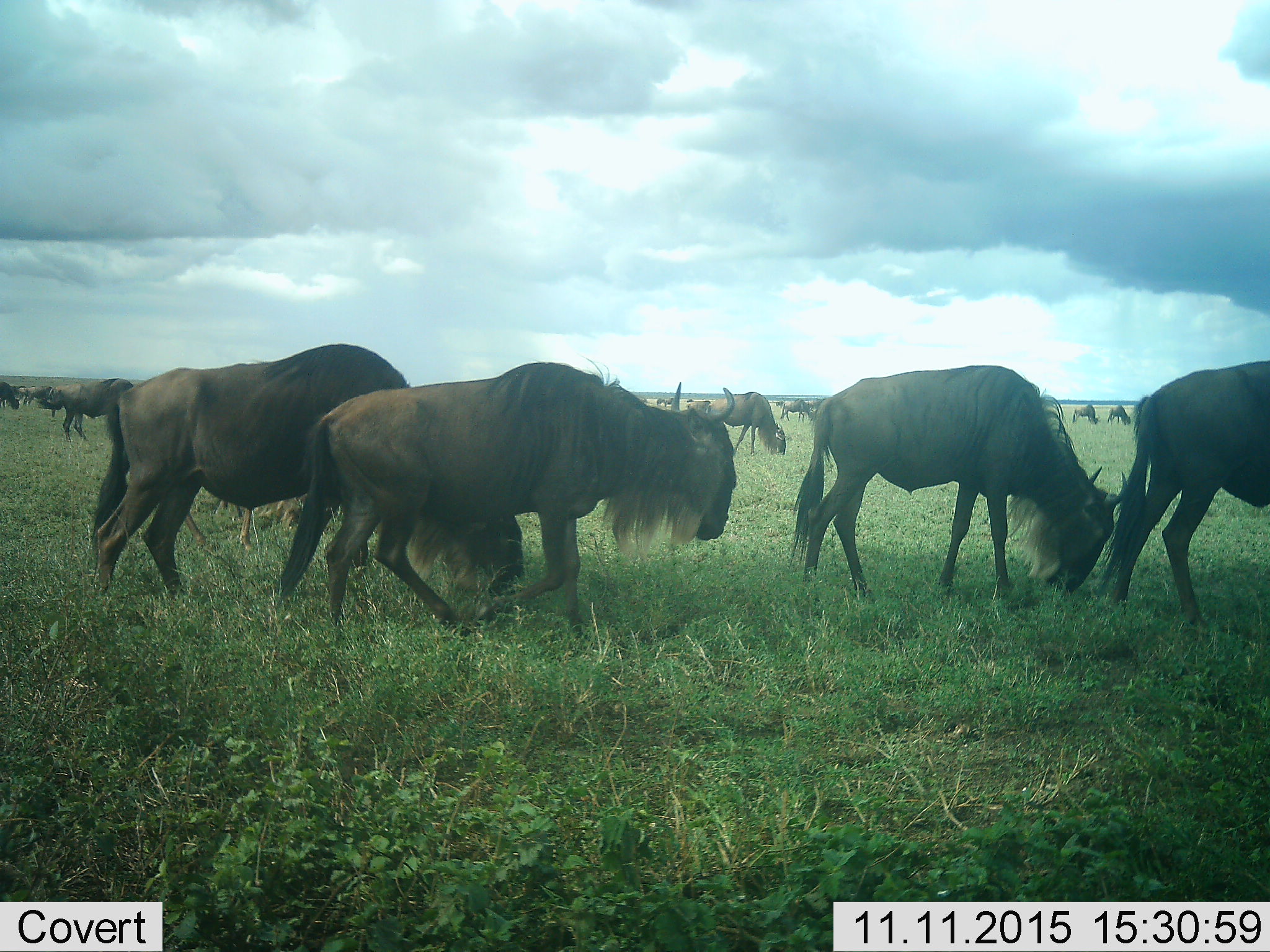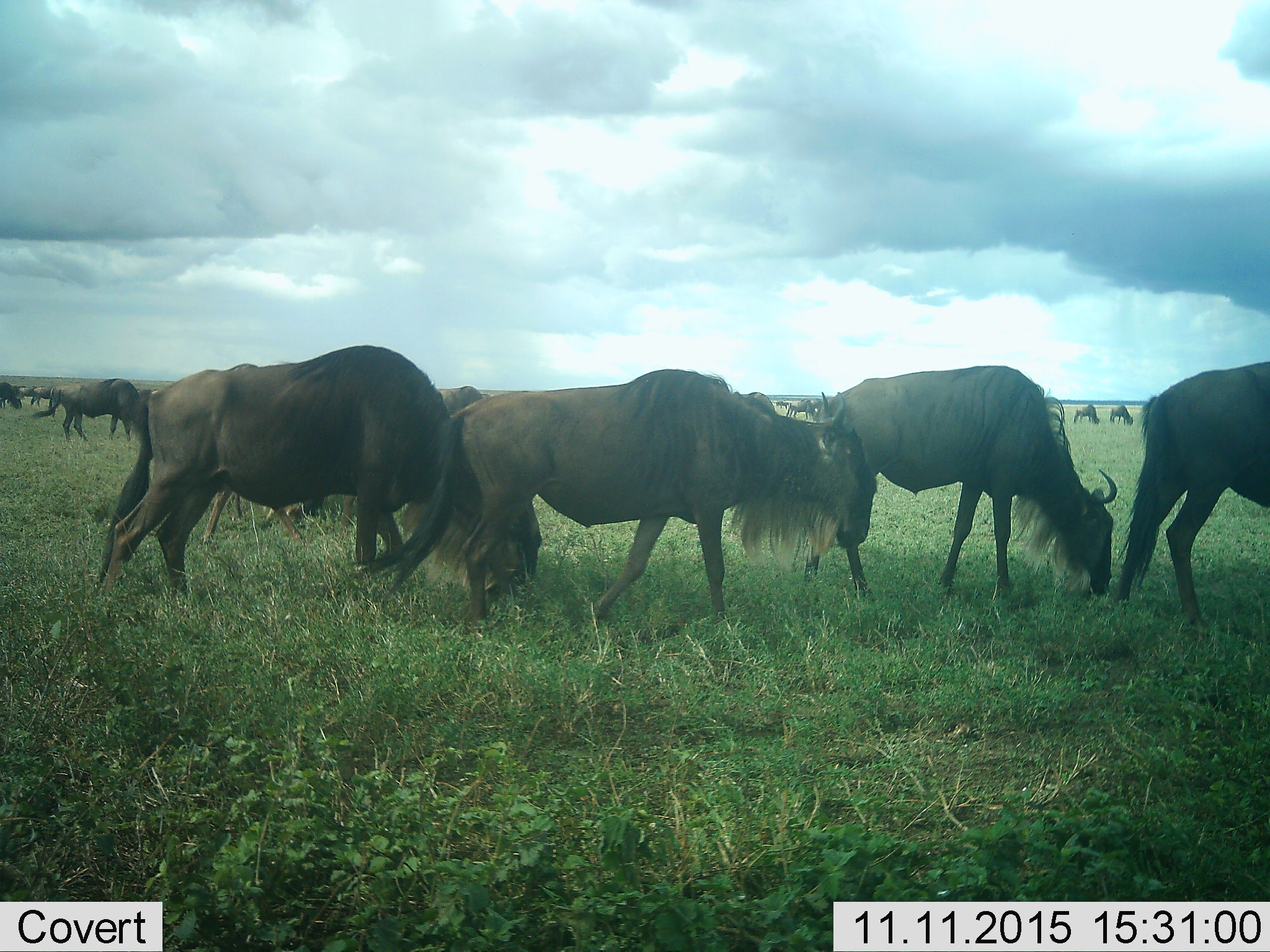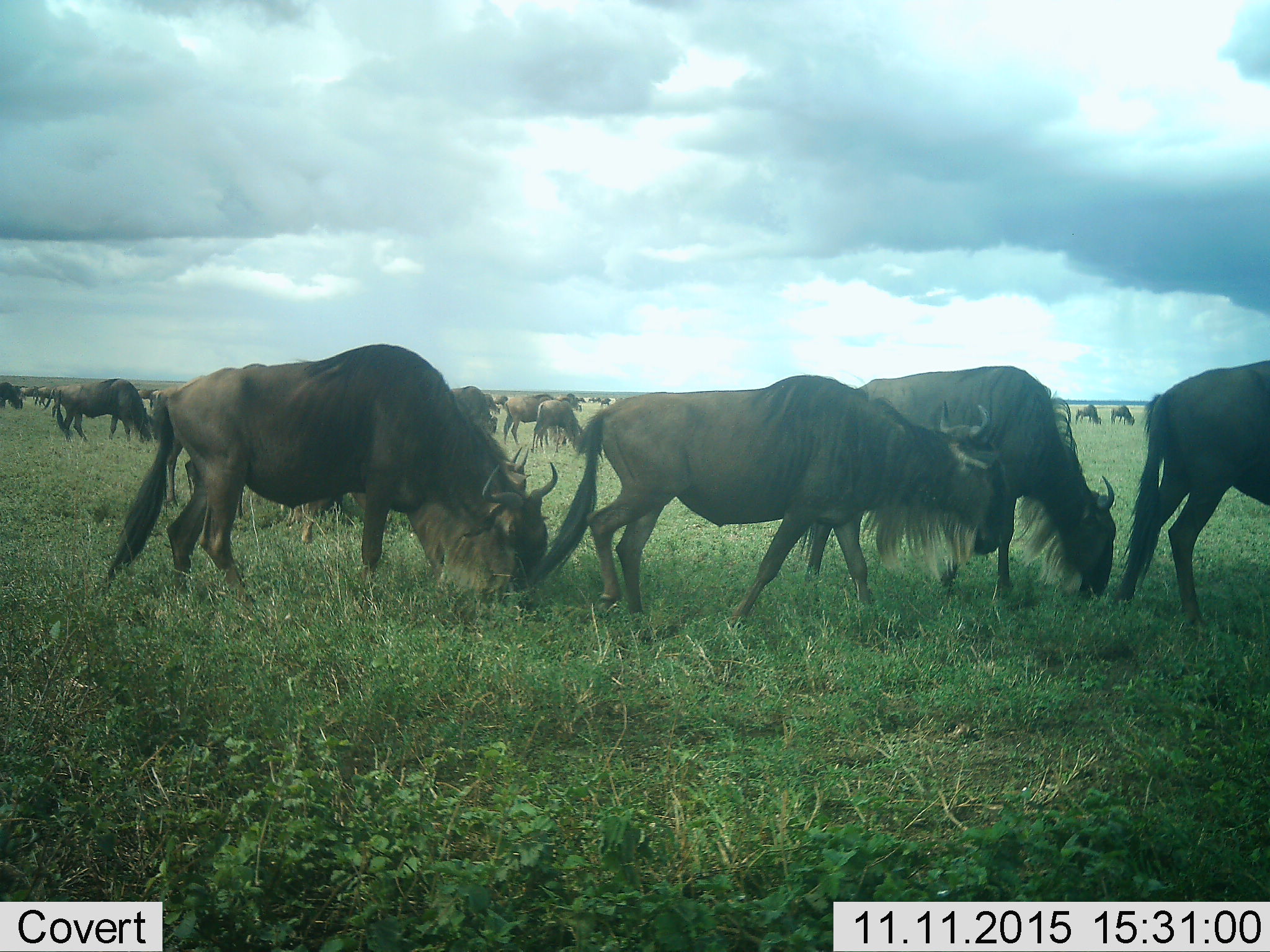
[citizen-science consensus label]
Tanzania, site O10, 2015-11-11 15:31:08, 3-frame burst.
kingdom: Animalia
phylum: Chordata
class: Mammalia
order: Artiodactyla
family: Bovidae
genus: Connochaetes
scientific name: Connochaetes taurinus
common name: blue wildebeest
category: wildebeest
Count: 11-50.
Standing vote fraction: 14%.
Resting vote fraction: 0%.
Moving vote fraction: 86%.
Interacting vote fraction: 0%.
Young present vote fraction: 0%.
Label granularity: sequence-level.